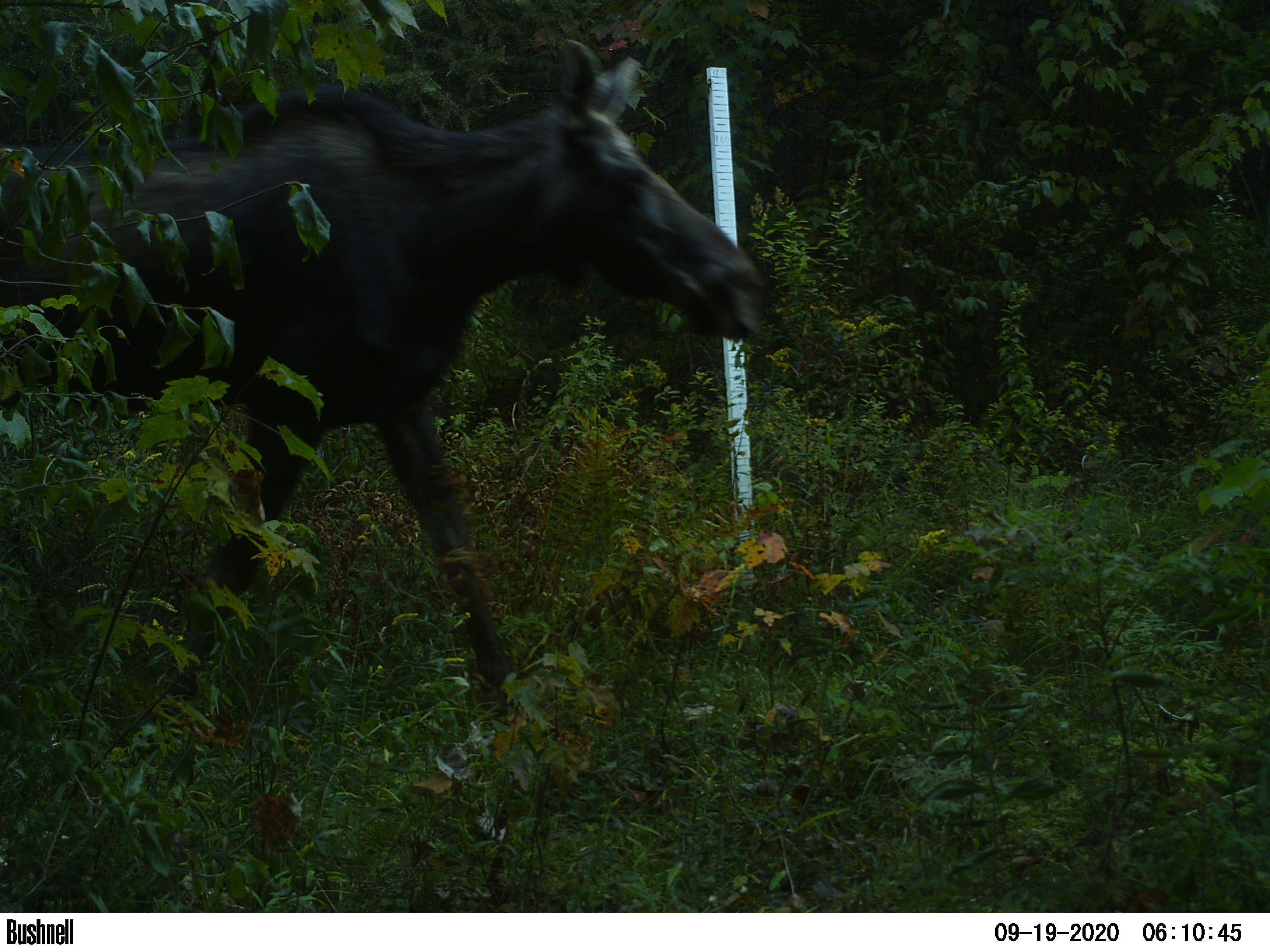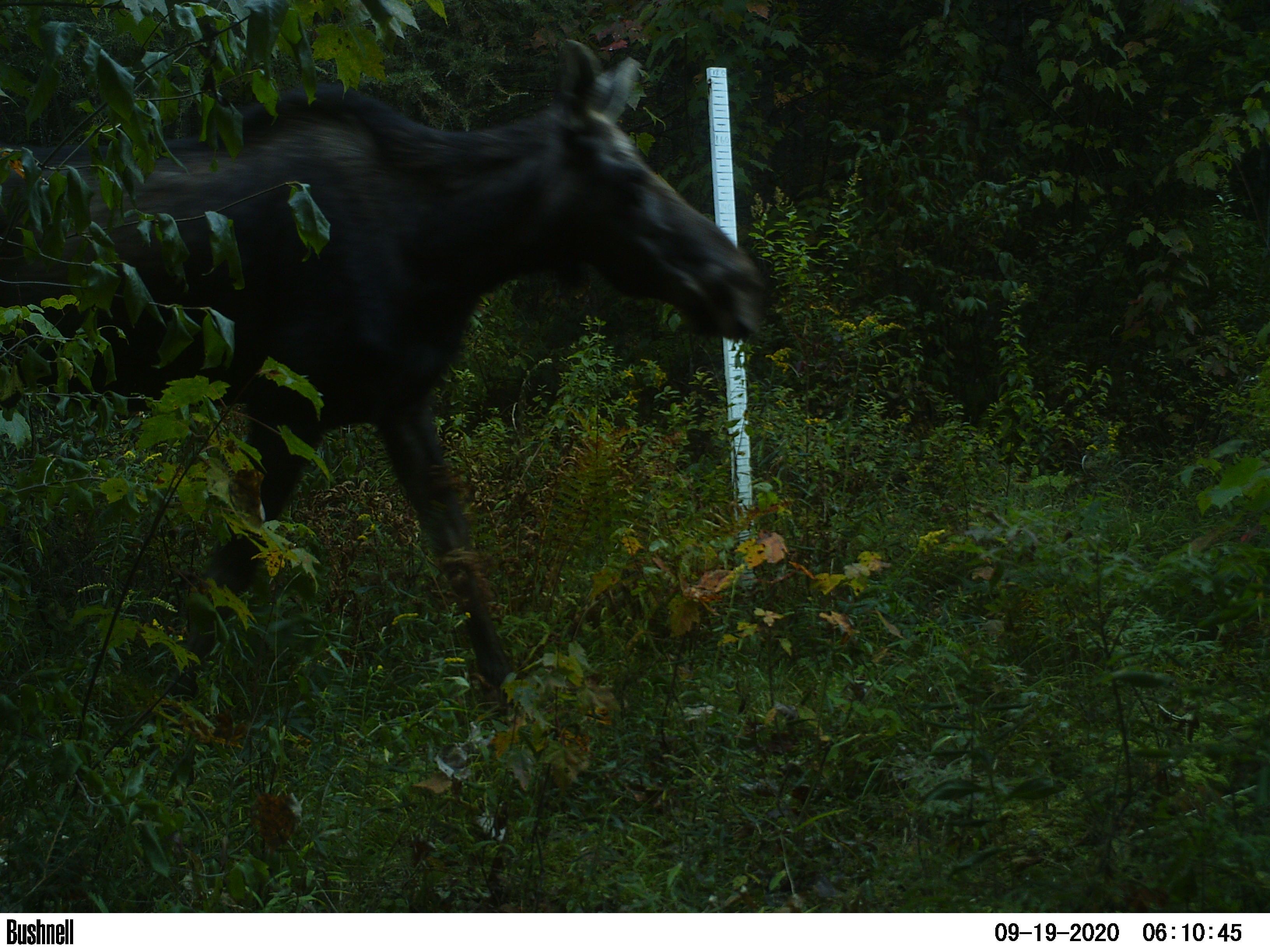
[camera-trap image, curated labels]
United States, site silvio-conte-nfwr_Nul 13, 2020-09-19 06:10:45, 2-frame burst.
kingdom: Animalia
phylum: Chordata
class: Mammalia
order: Artiodactyla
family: Cervidae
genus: Alces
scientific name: Alces alces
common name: moose